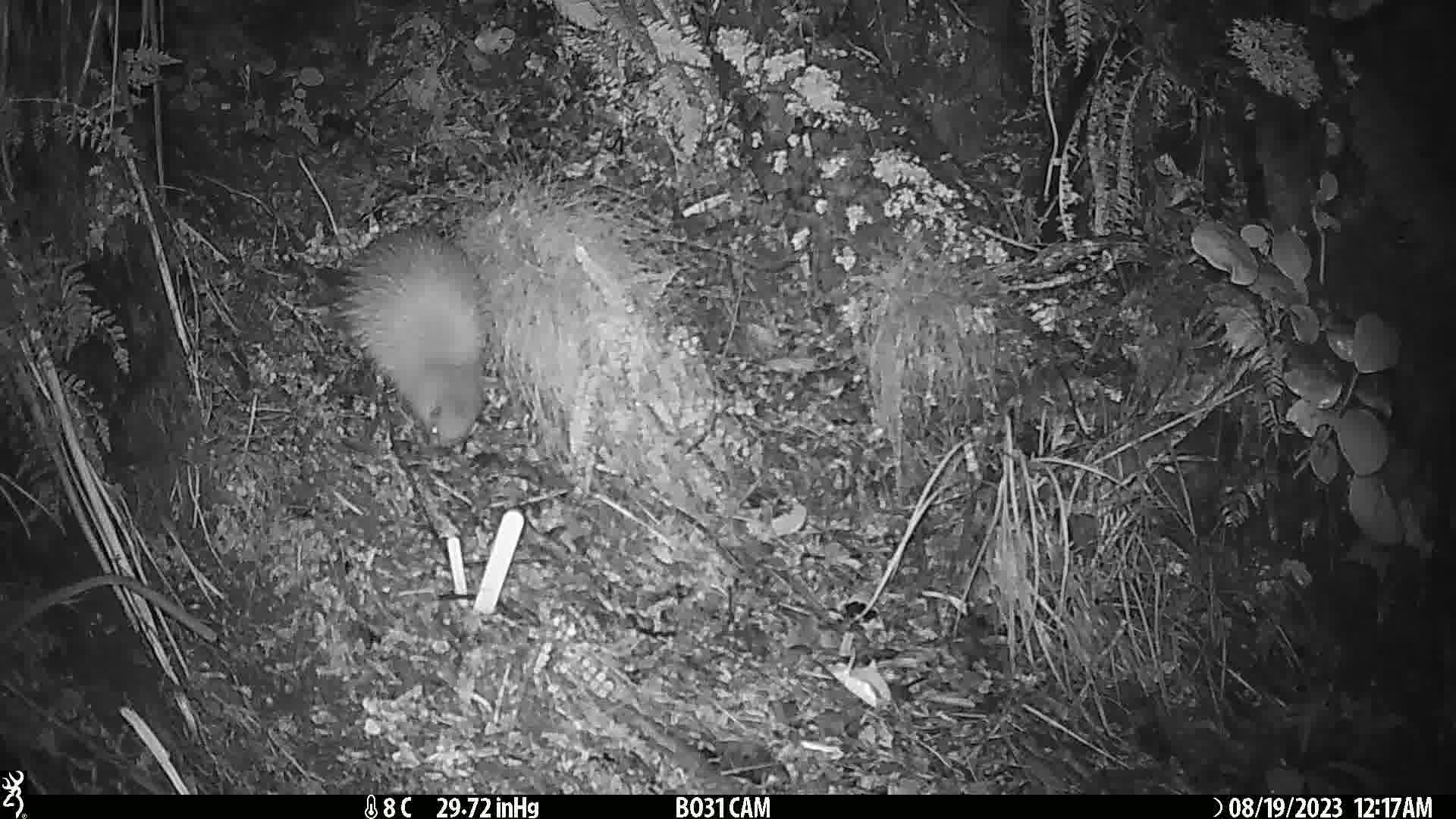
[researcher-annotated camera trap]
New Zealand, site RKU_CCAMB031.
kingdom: Animalia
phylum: Chordata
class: Aves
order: Apterygiformes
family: Apterygidae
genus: Apteryx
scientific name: Apteryx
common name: kiwi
Kiwi (Apteryx).